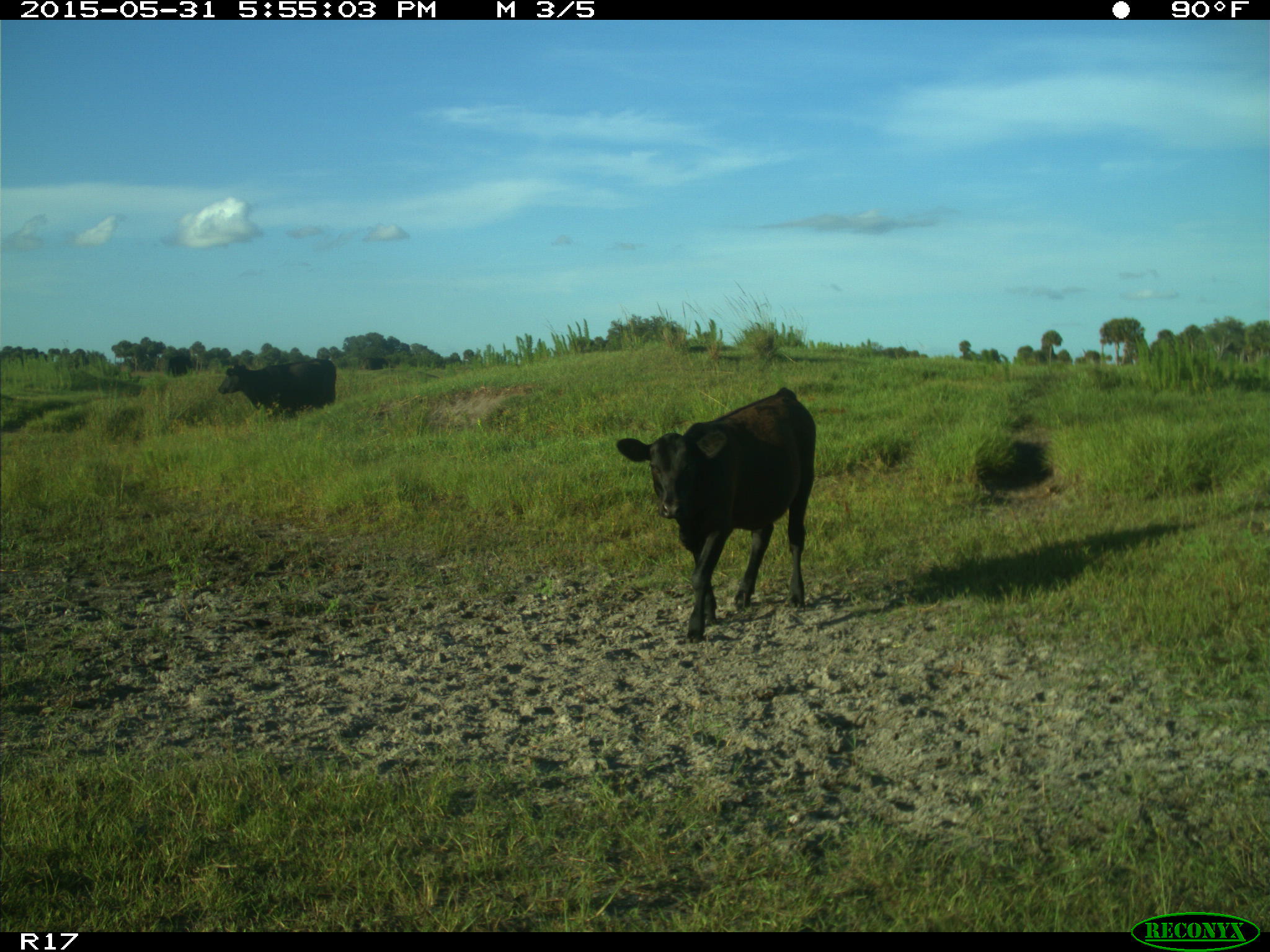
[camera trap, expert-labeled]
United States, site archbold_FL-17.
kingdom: Animalia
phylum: Chordata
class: Mammalia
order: Artiodactyla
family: Bovidae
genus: Bos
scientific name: Bos taurus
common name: domestic cow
Bos taurus (domestic cow).